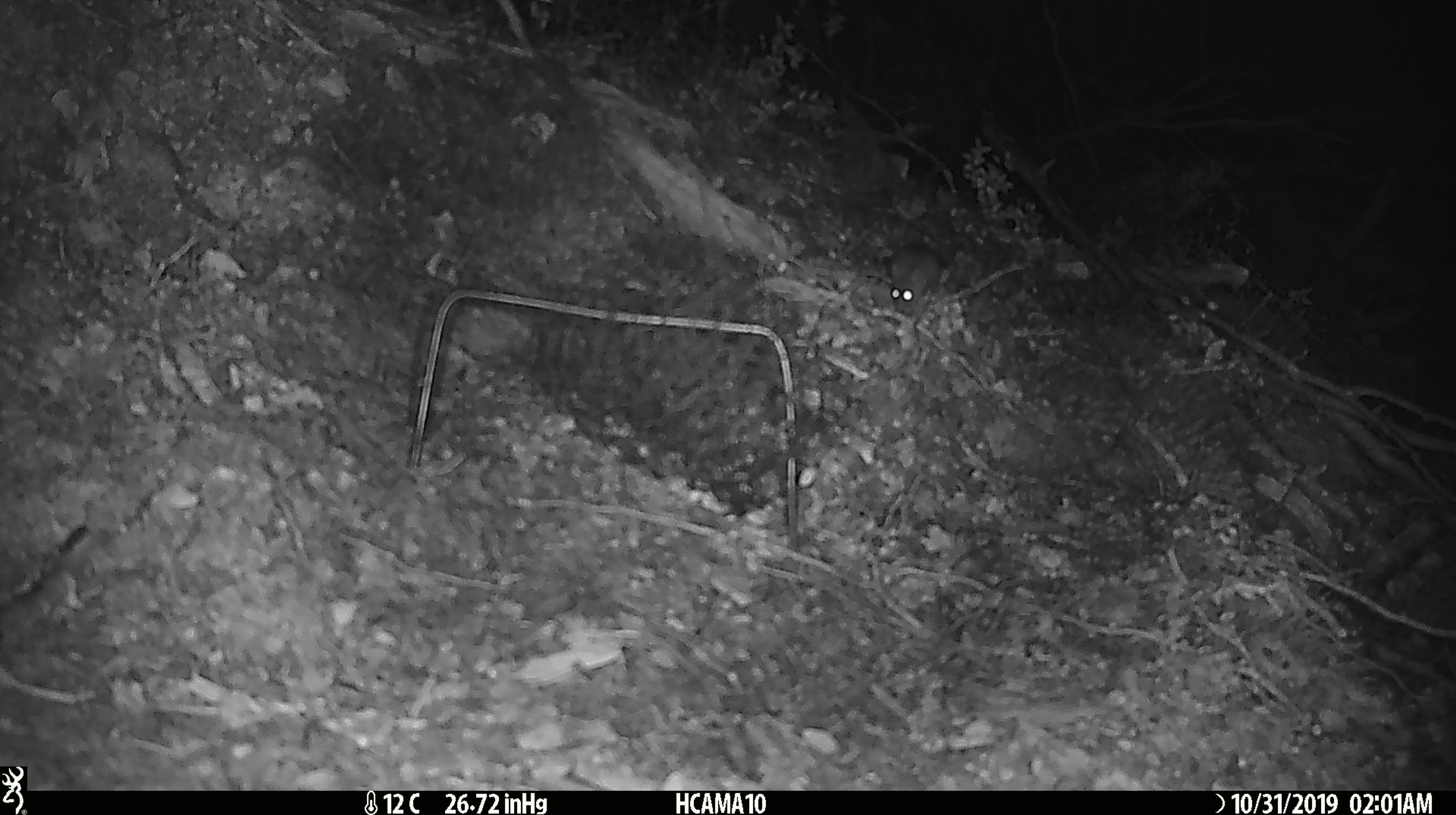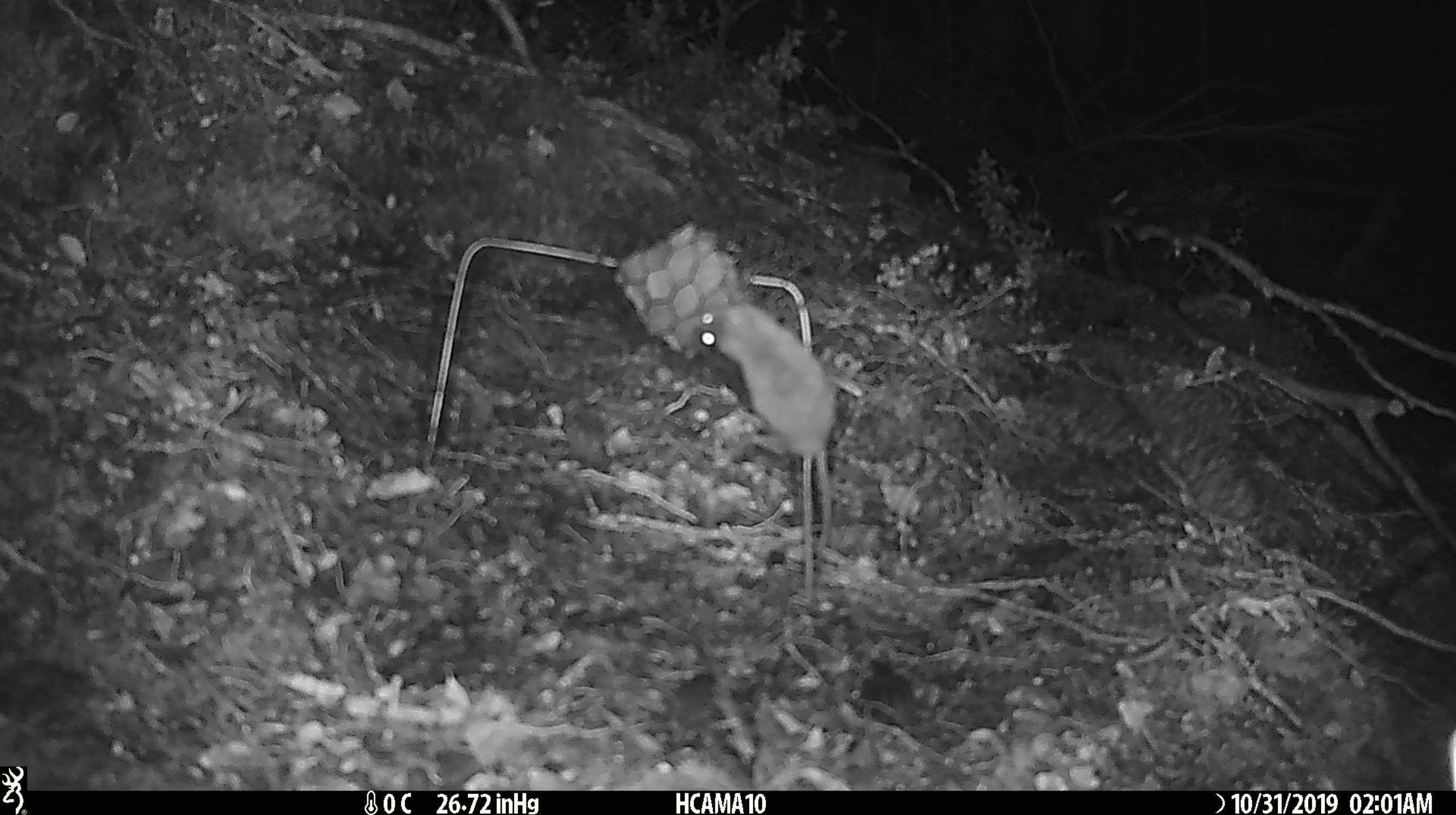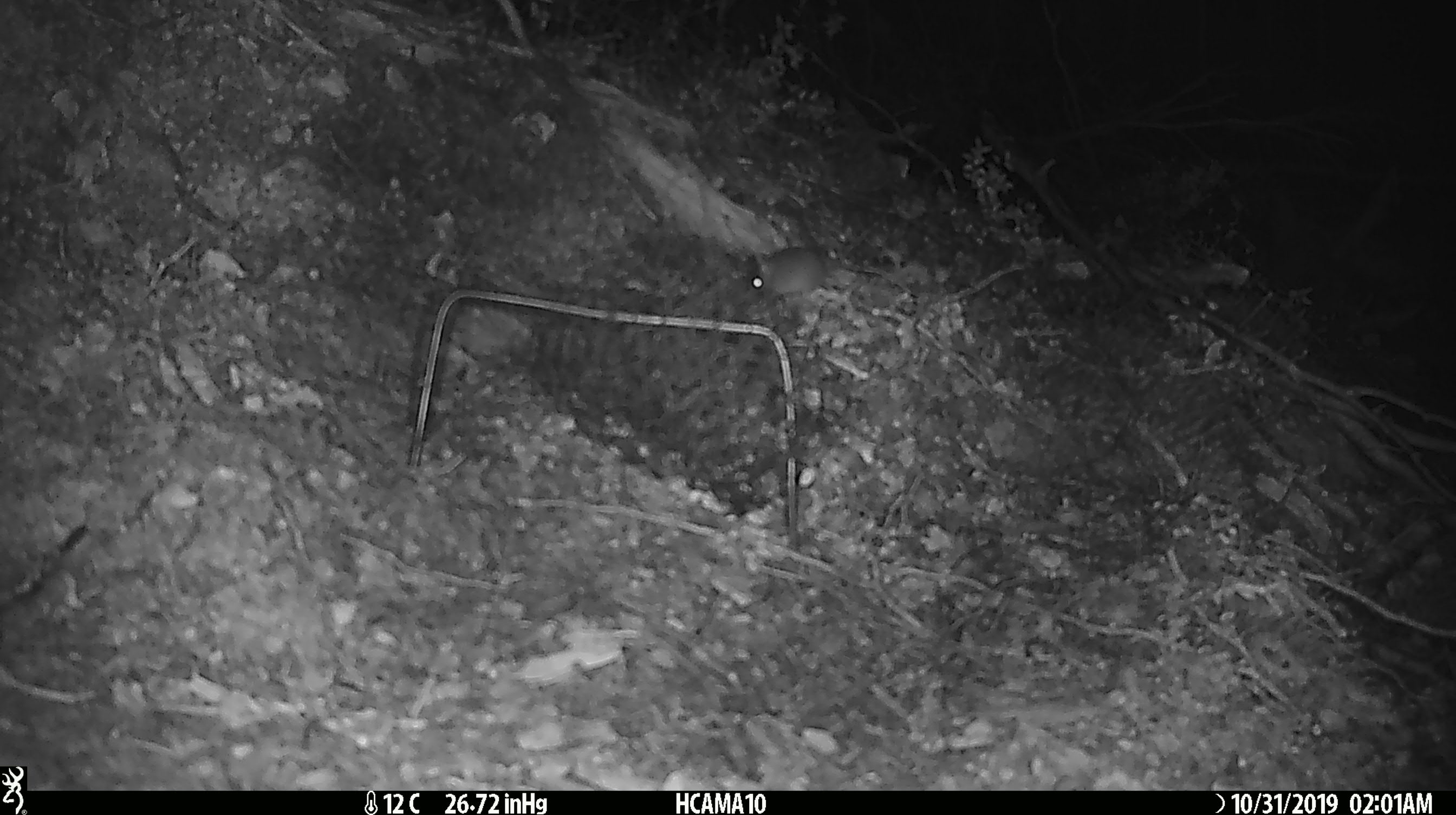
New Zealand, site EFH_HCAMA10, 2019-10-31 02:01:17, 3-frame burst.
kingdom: Animalia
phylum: Chordata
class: Mammalia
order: Rodentia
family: Muridae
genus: Mus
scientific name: Mus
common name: mouse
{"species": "mouse (Mus)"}